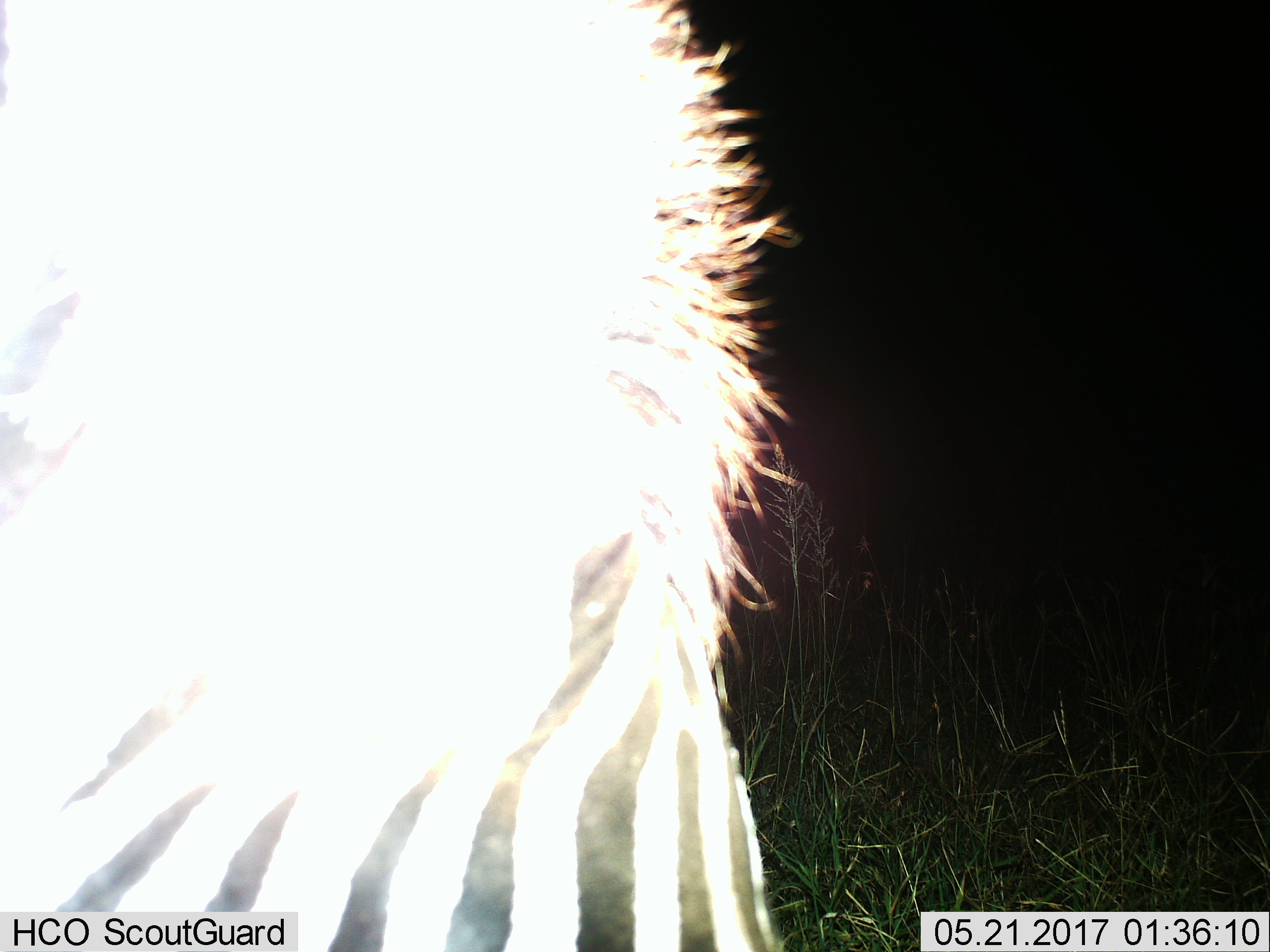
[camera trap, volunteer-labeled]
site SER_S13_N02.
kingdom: Animalia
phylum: Chordata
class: Mammalia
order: Perissodactyla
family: Equidae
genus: Equus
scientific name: Equus quagga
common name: plains zebra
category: zebraplains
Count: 1.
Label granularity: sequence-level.